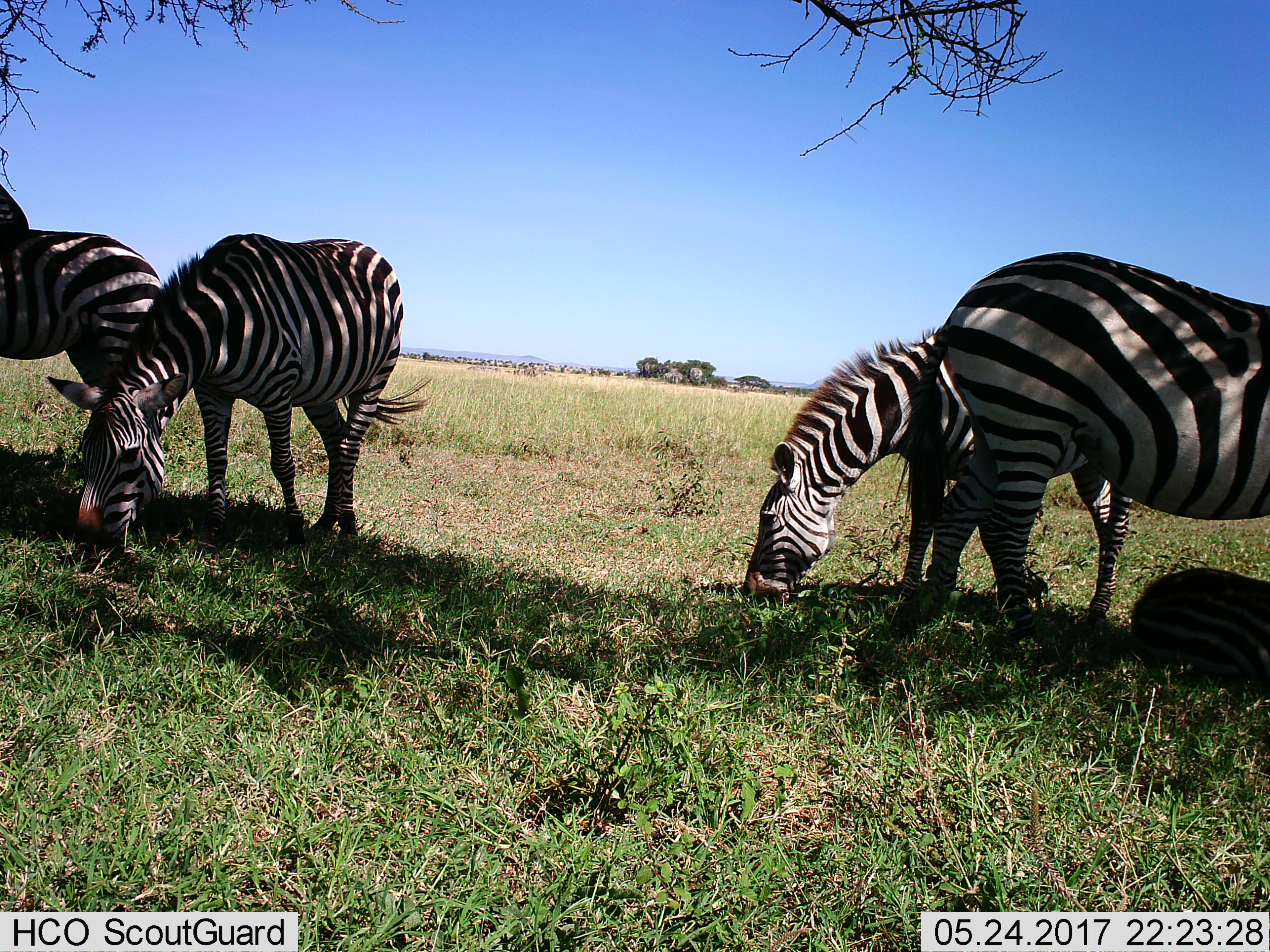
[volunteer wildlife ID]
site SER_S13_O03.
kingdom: Animalia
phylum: Chordata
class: Mammalia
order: Perissodactyla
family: Equidae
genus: Equus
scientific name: Equus quagga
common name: plains zebra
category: zebraplains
Zebraplains (plains zebra) (Equus quagga), count 4. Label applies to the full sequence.